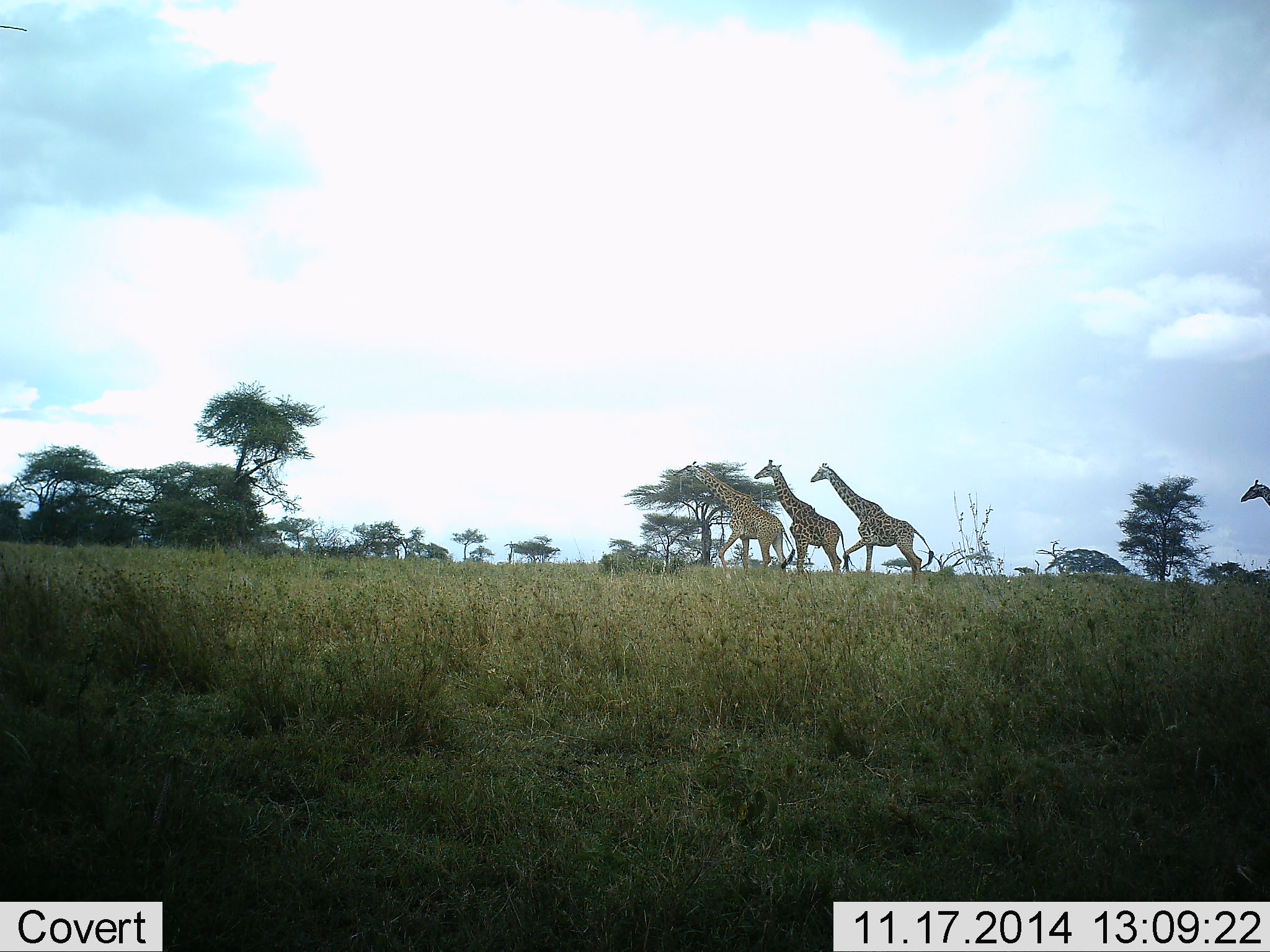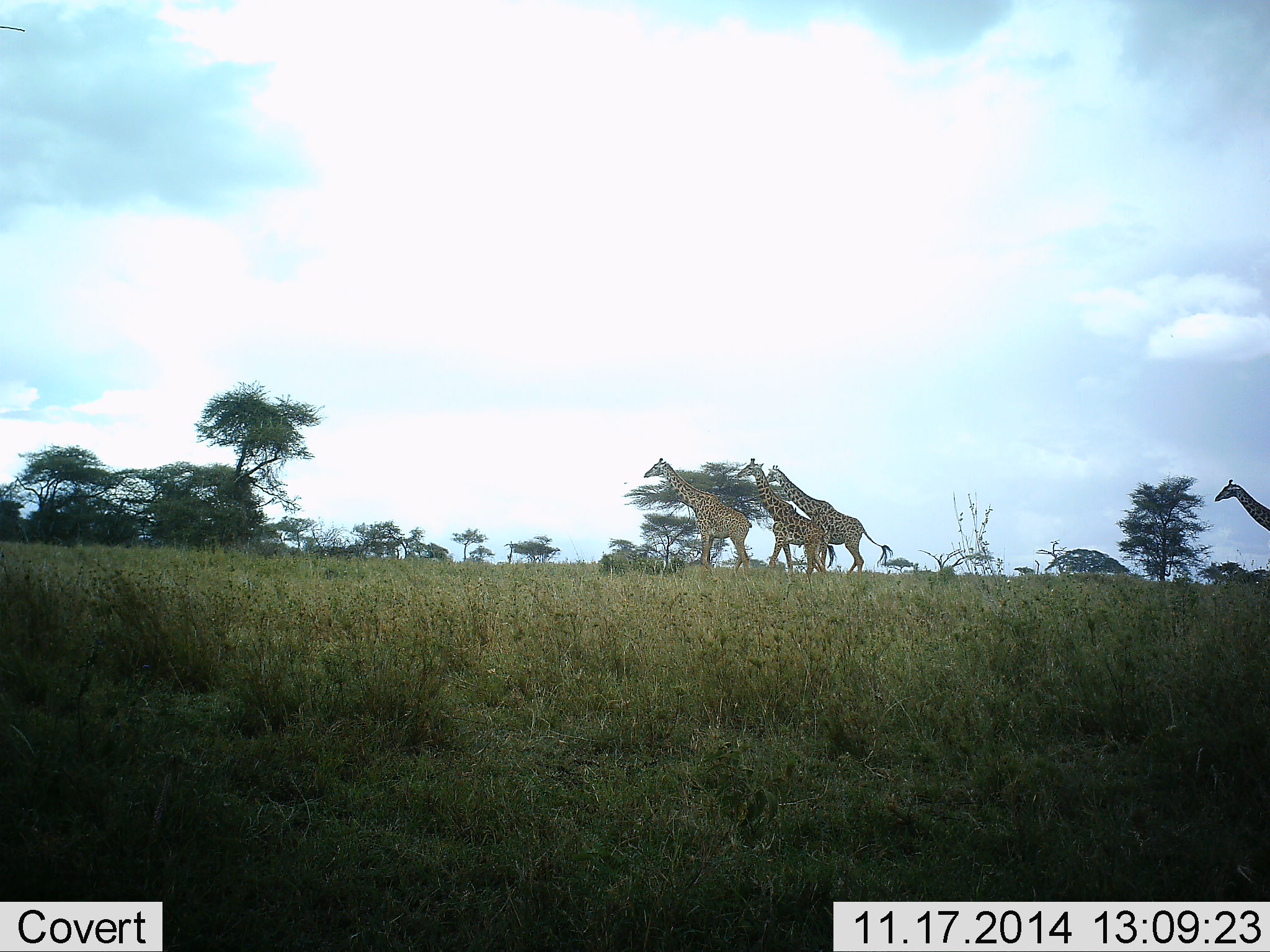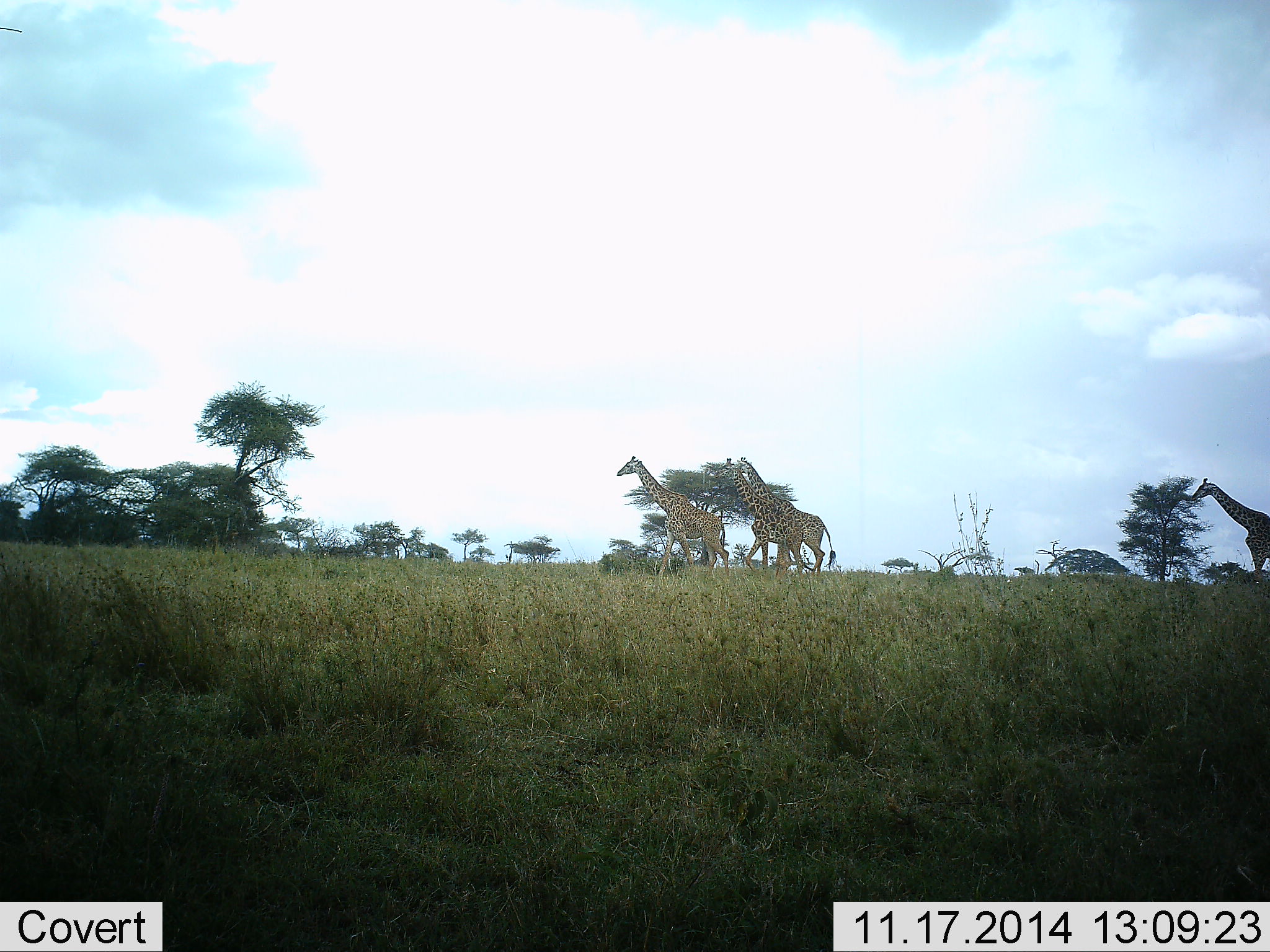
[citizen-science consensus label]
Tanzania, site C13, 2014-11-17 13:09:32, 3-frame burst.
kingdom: Animalia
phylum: Chordata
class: Mammalia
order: Artiodactyla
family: Giraffidae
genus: Giraffa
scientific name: Giraffa camelopardalis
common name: giraffe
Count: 4.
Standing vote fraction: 0%.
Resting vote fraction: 0%.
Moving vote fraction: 100%.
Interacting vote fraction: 0%.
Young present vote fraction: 0%.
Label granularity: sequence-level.